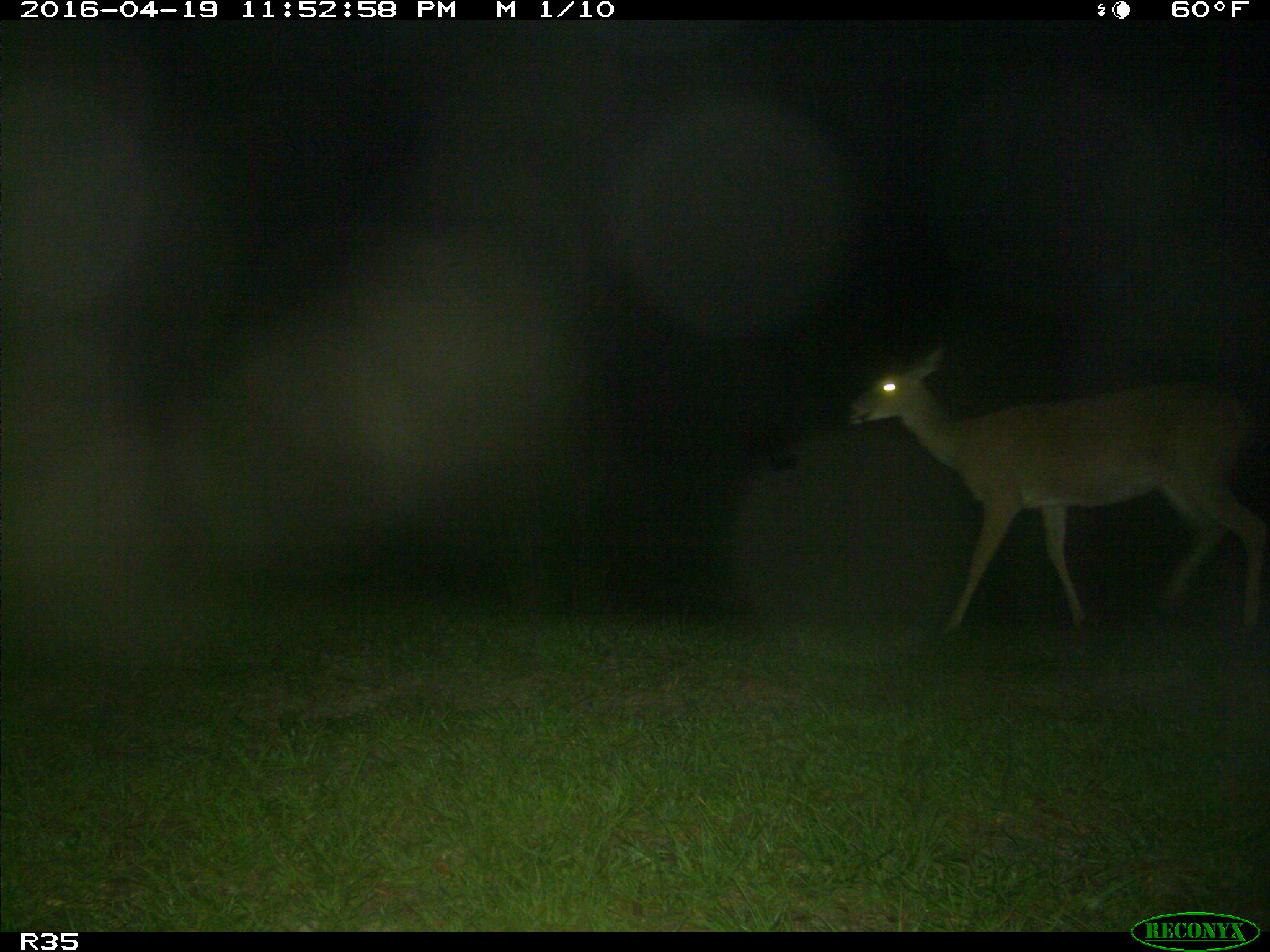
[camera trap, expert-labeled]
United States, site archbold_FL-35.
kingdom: Animalia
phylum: Chordata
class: Mammalia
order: Artiodactyla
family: Cervidae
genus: Odocoileus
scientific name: Odocoileus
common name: deer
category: unidentified deer